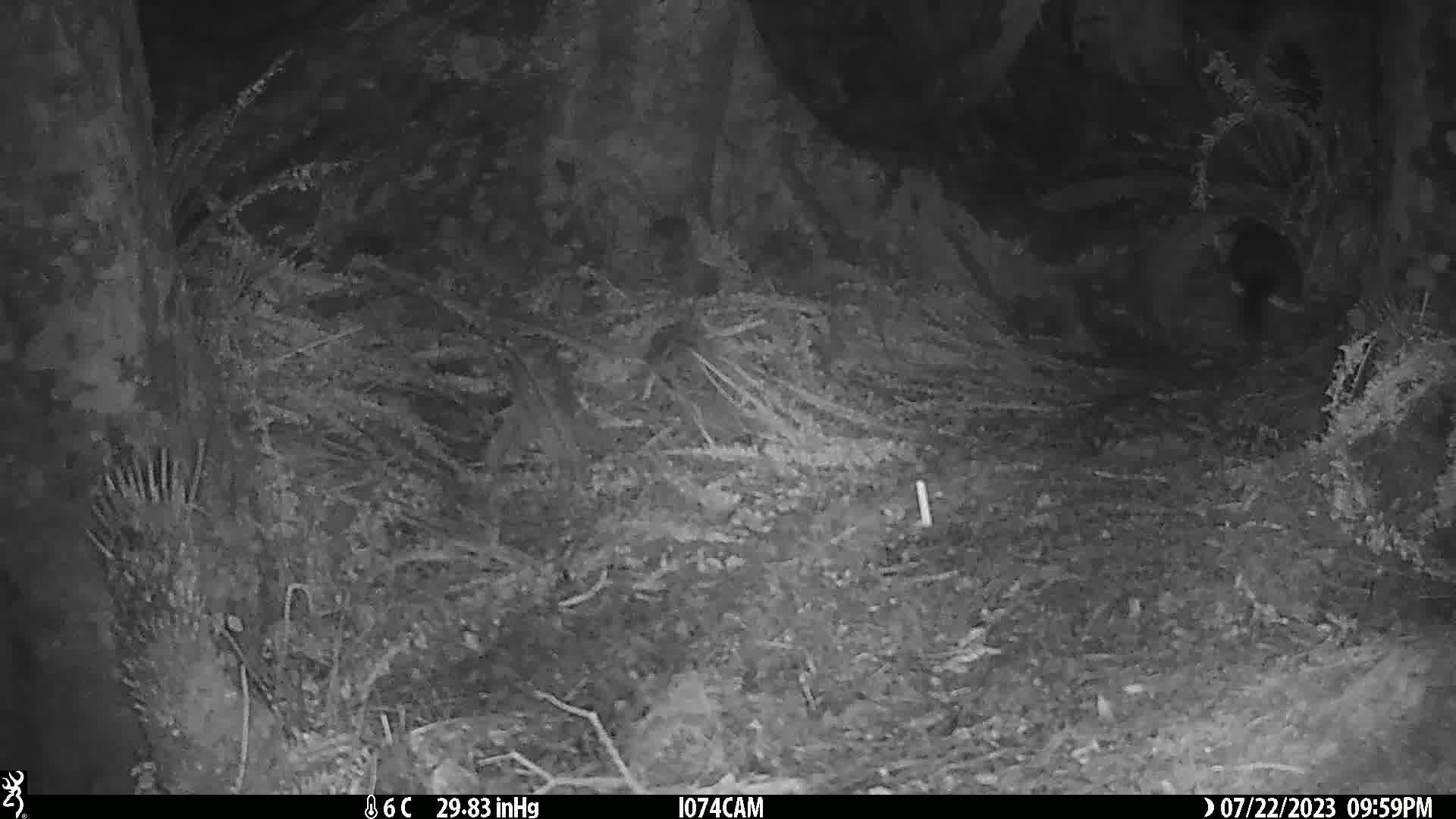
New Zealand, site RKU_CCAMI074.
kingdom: Animalia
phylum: Chordata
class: Mammalia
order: Diprotodontia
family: Phalangeridae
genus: Trichosurus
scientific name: Trichosurus vulpecula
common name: common brushtail possum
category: possum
Possum (common brushtail possum) (Trichosurus vulpecula).